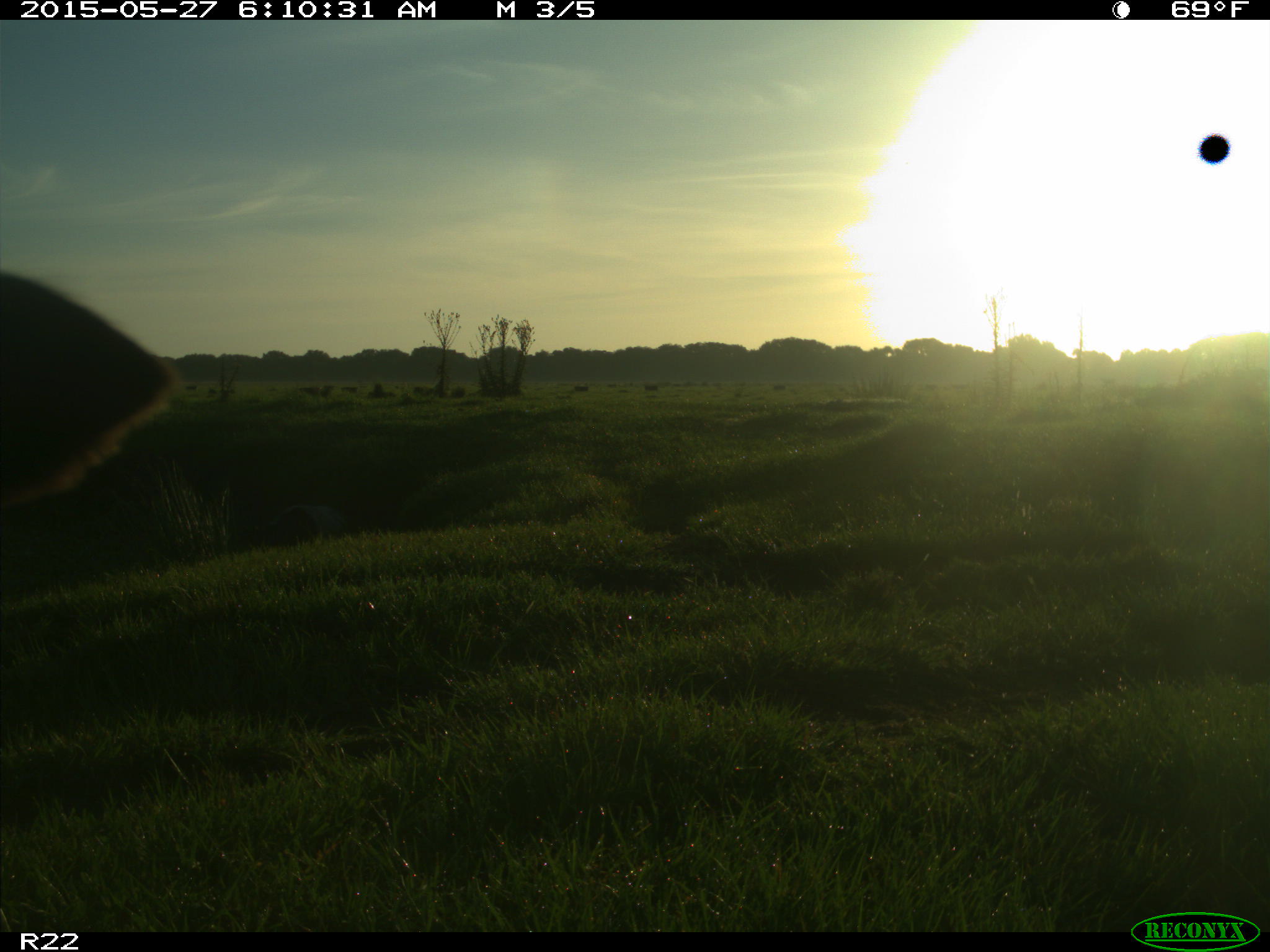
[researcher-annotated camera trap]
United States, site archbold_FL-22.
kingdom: Animalia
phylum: Chordata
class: Mammalia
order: Artiodactyla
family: Bovidae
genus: Bos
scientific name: Bos taurus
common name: domestic cow